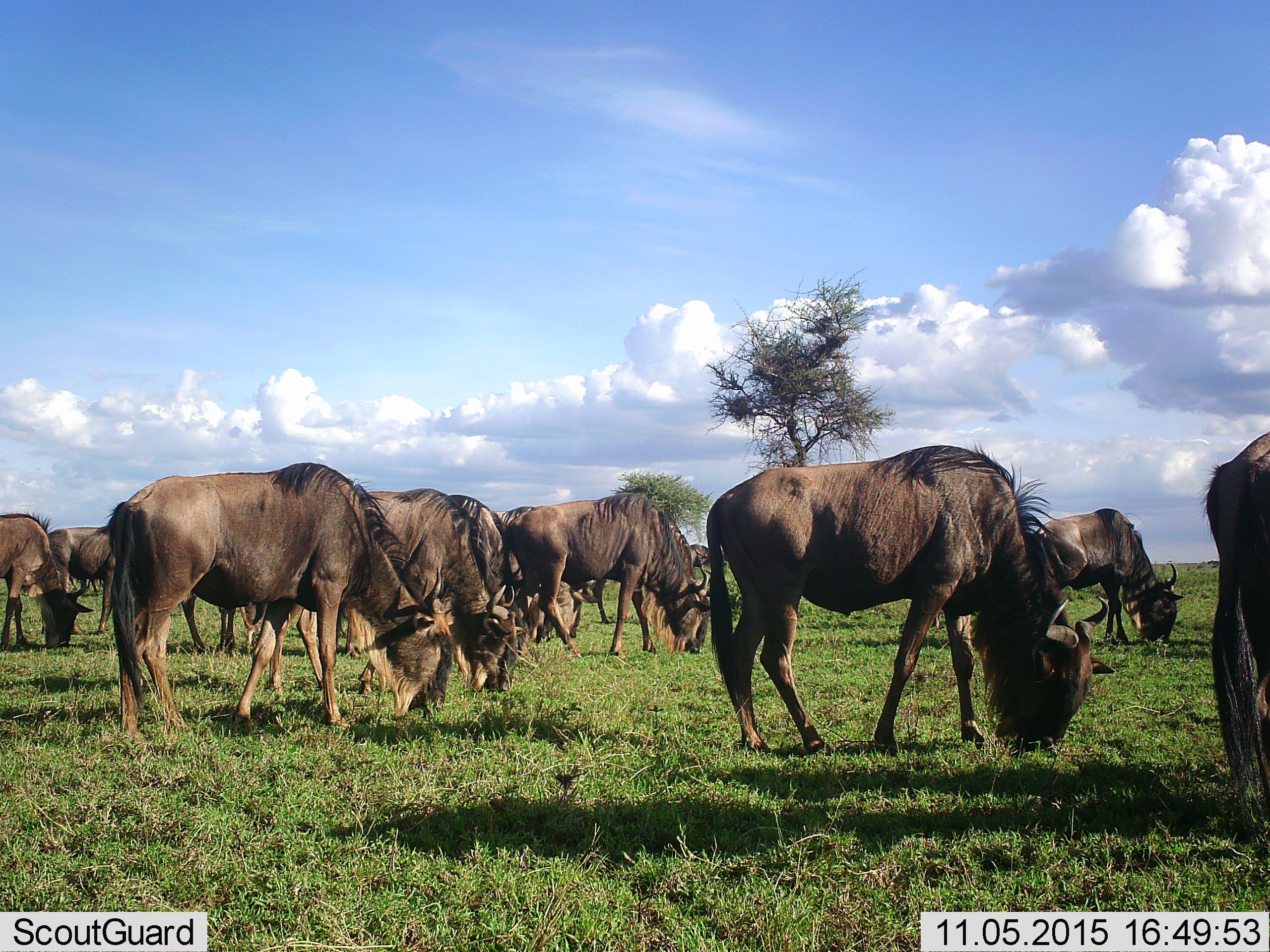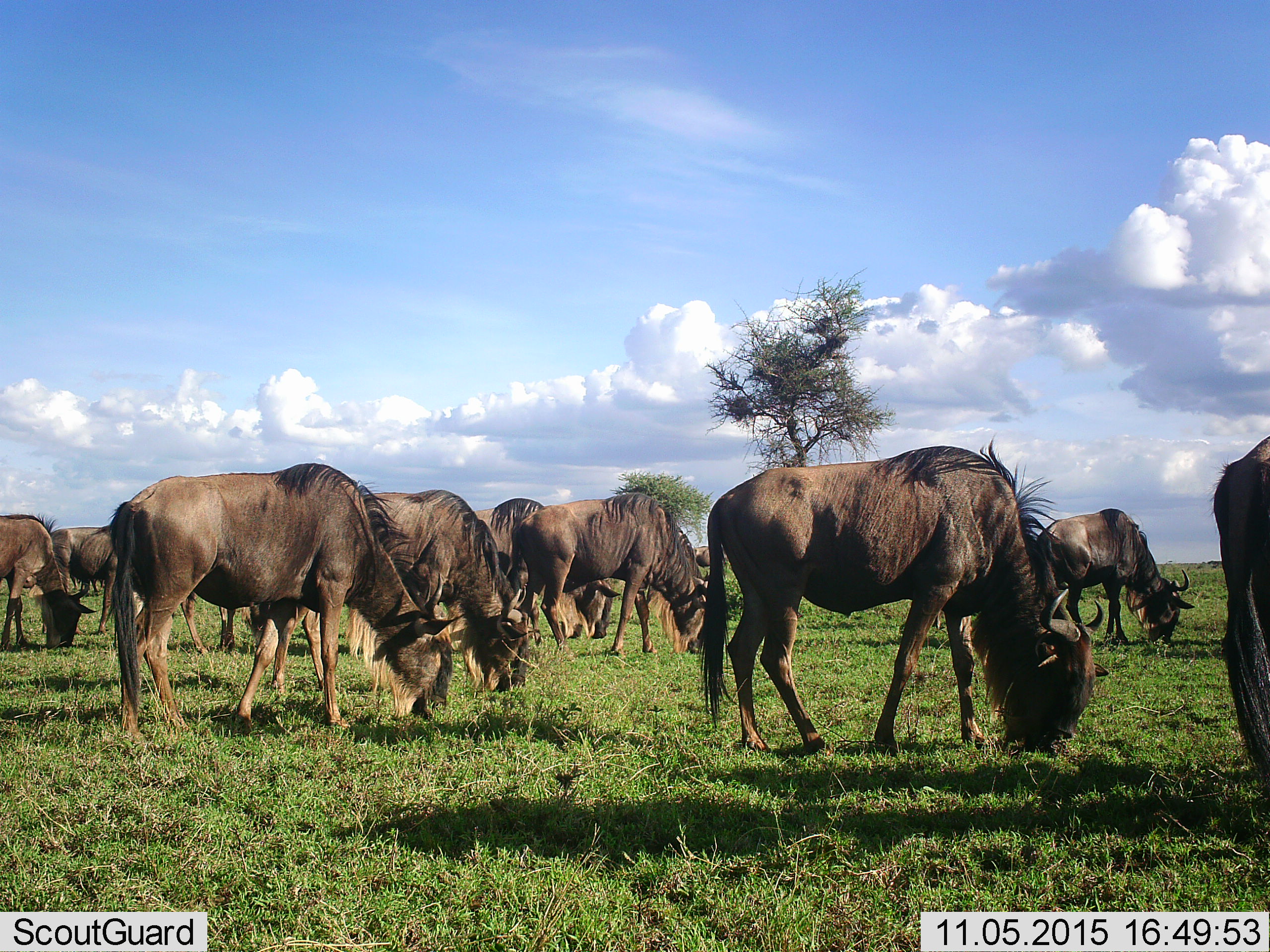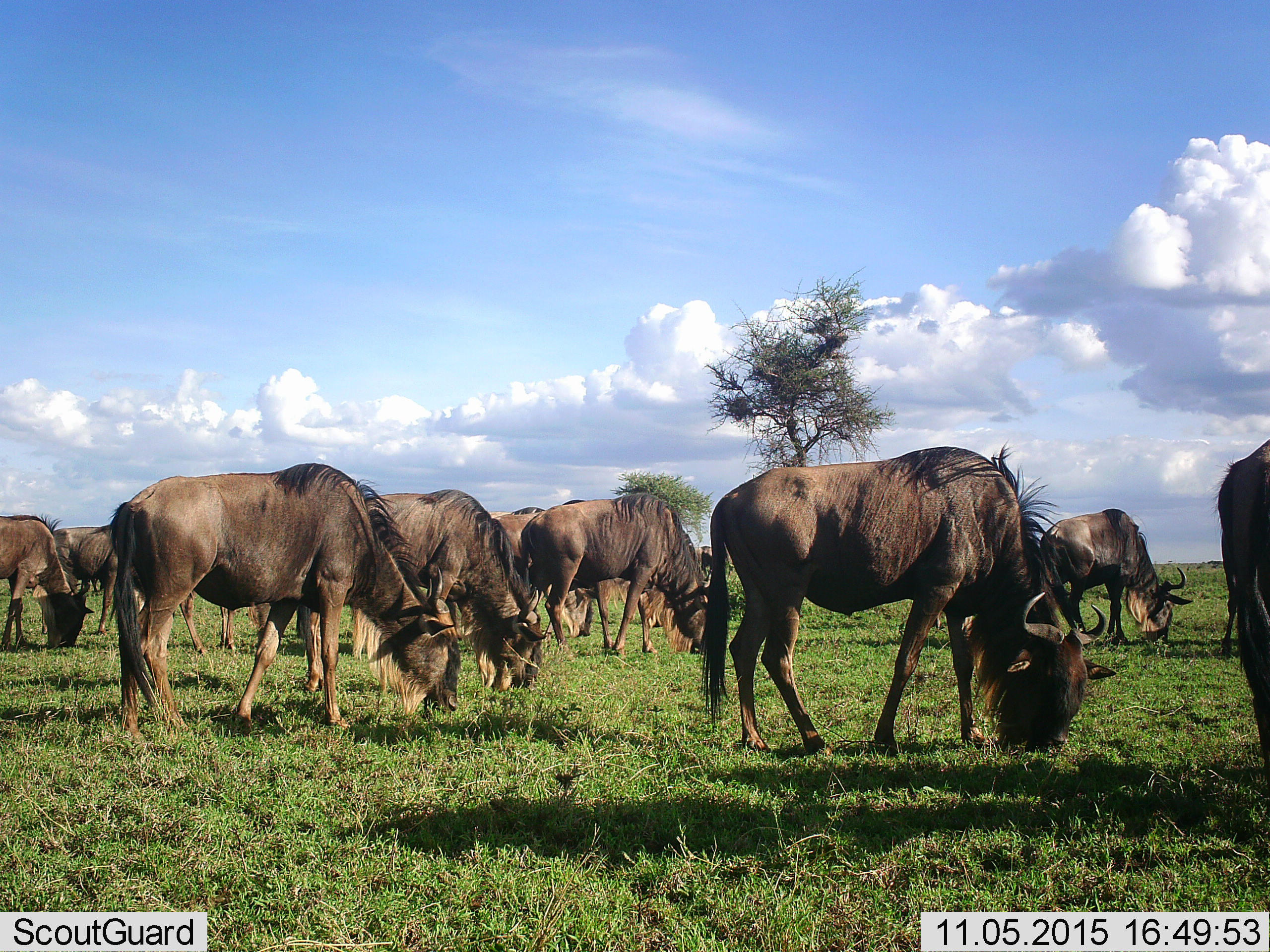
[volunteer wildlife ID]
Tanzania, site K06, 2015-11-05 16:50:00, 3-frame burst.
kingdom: Animalia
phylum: Chordata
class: Mammalia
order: Artiodactyla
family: Bovidae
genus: Connochaetes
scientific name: Connochaetes taurinus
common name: blue wildebeest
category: wildebeest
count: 11-50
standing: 12%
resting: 0%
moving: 0%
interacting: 0%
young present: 0%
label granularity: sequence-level